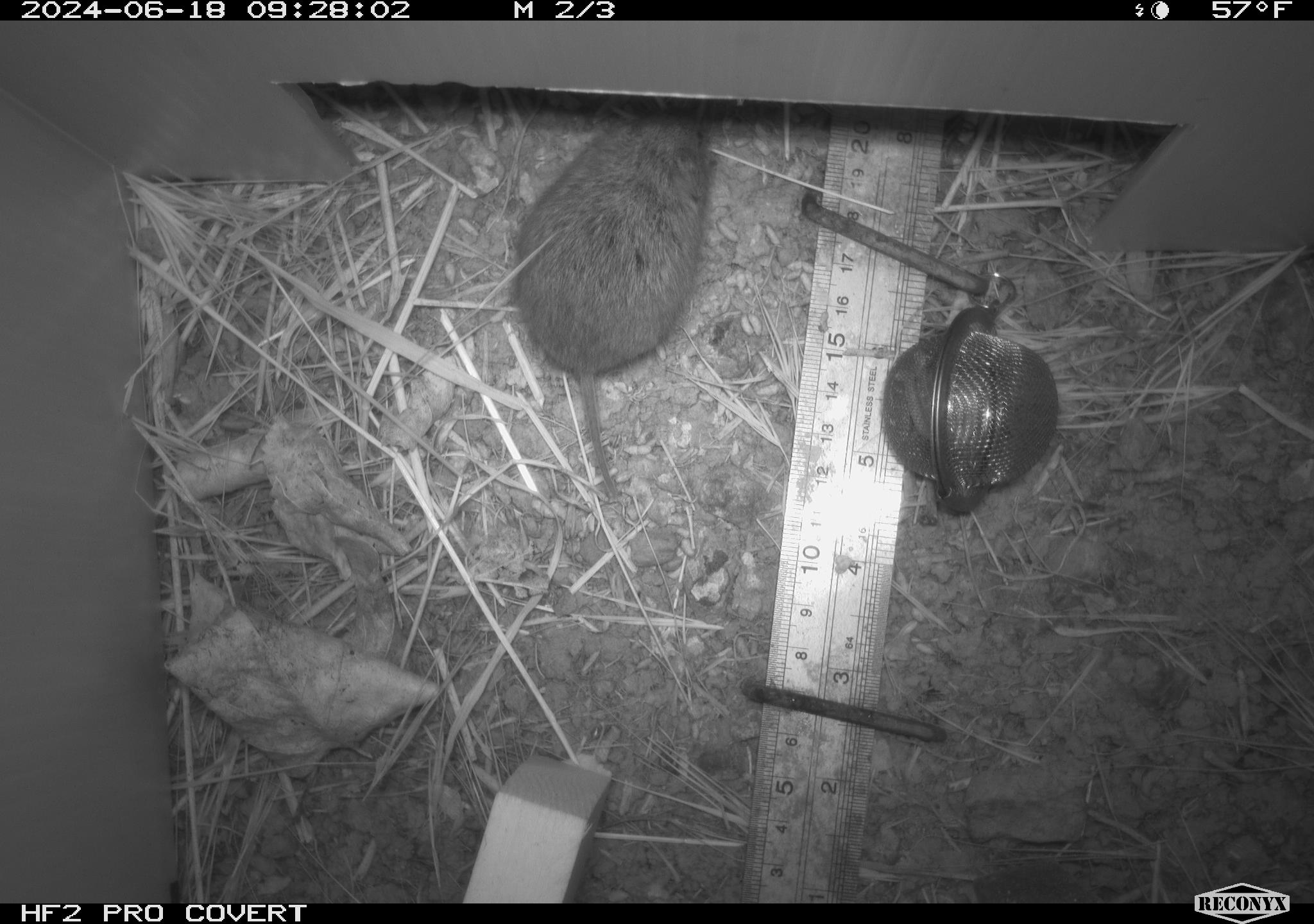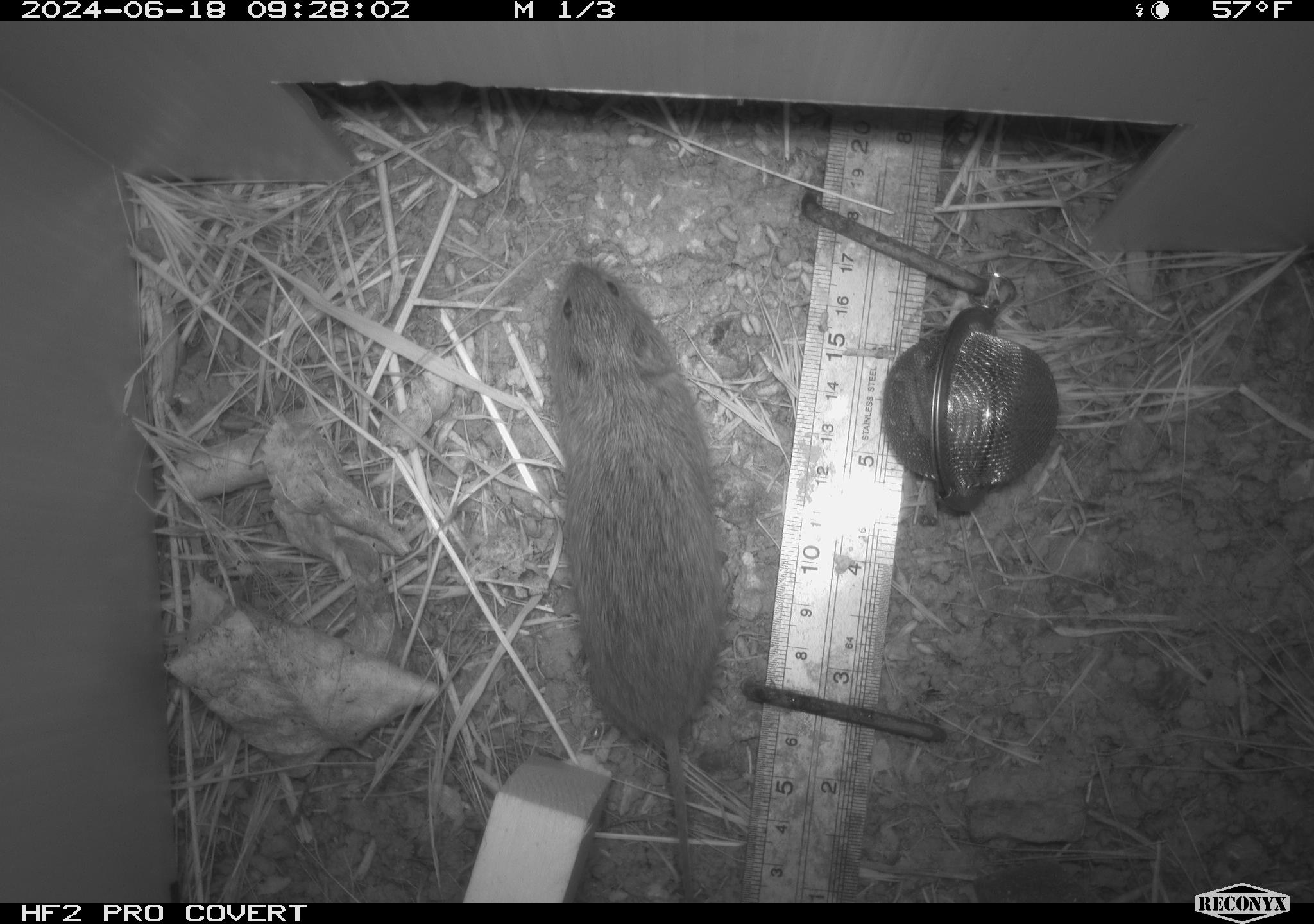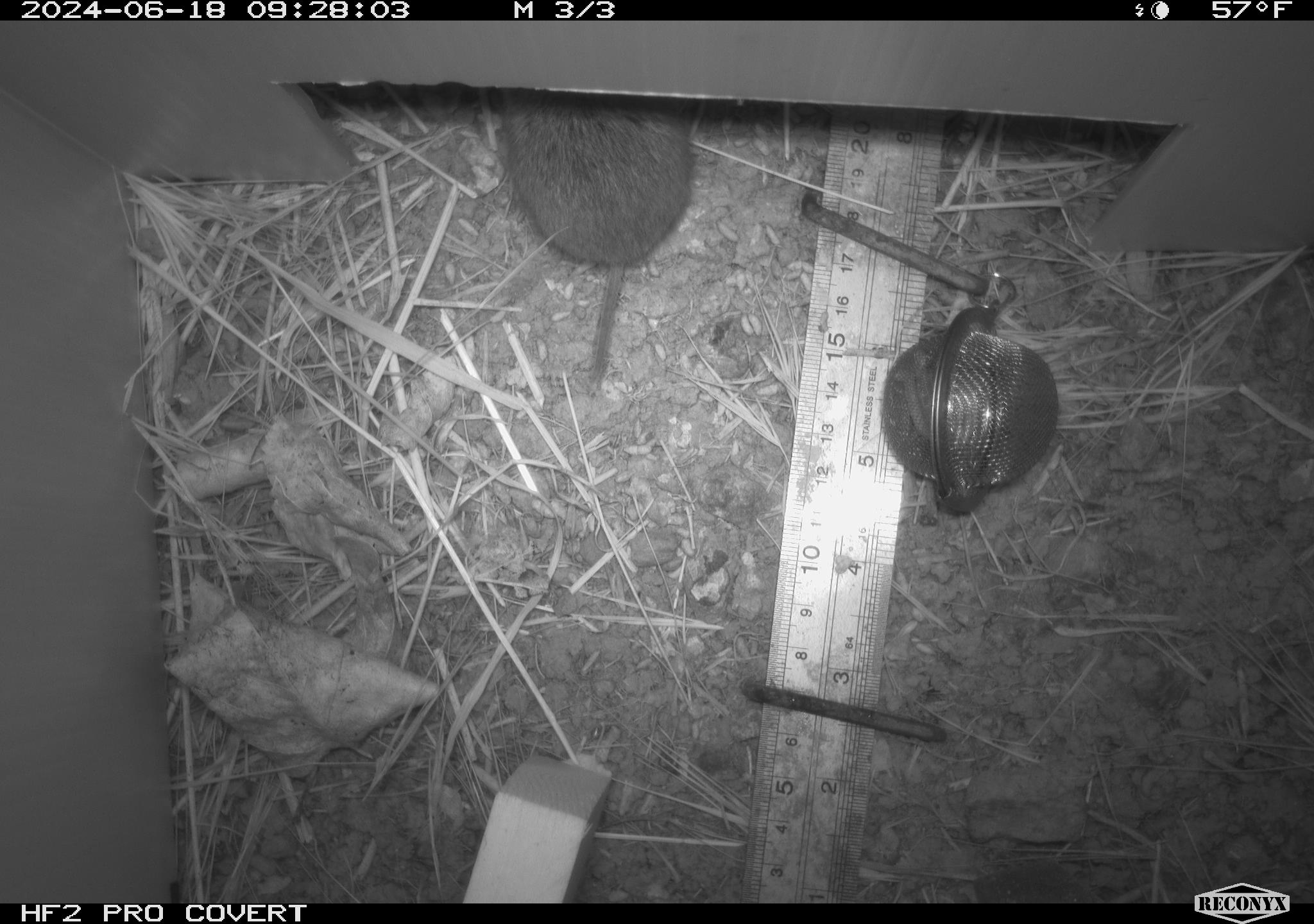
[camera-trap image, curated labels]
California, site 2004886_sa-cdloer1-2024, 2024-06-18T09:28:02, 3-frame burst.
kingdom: Animalia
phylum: Chordata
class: Mammalia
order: Rodentia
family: Cricetidae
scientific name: Arvicolinae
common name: voles, lemmings, and muskrats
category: arvicolinae subfamily